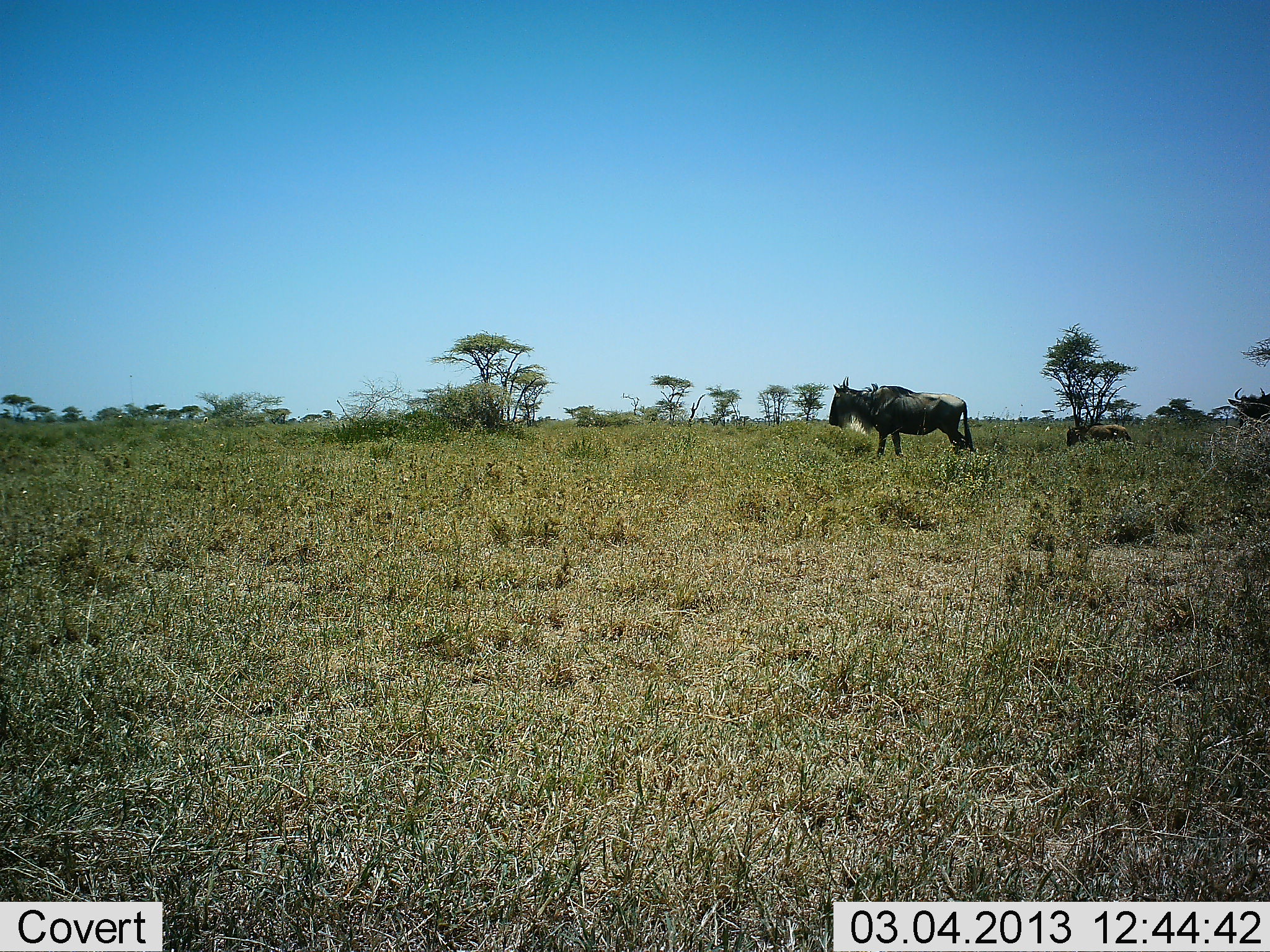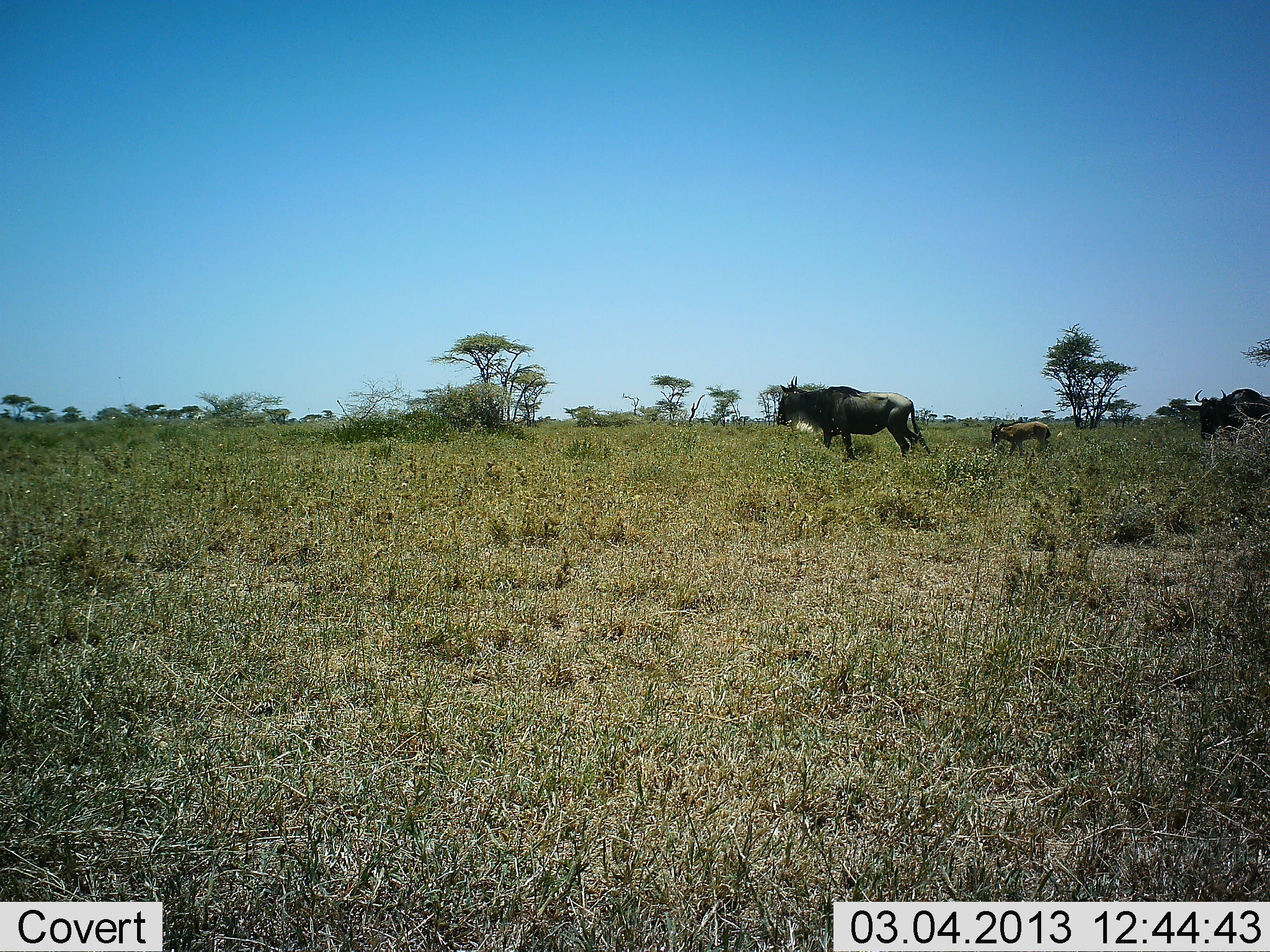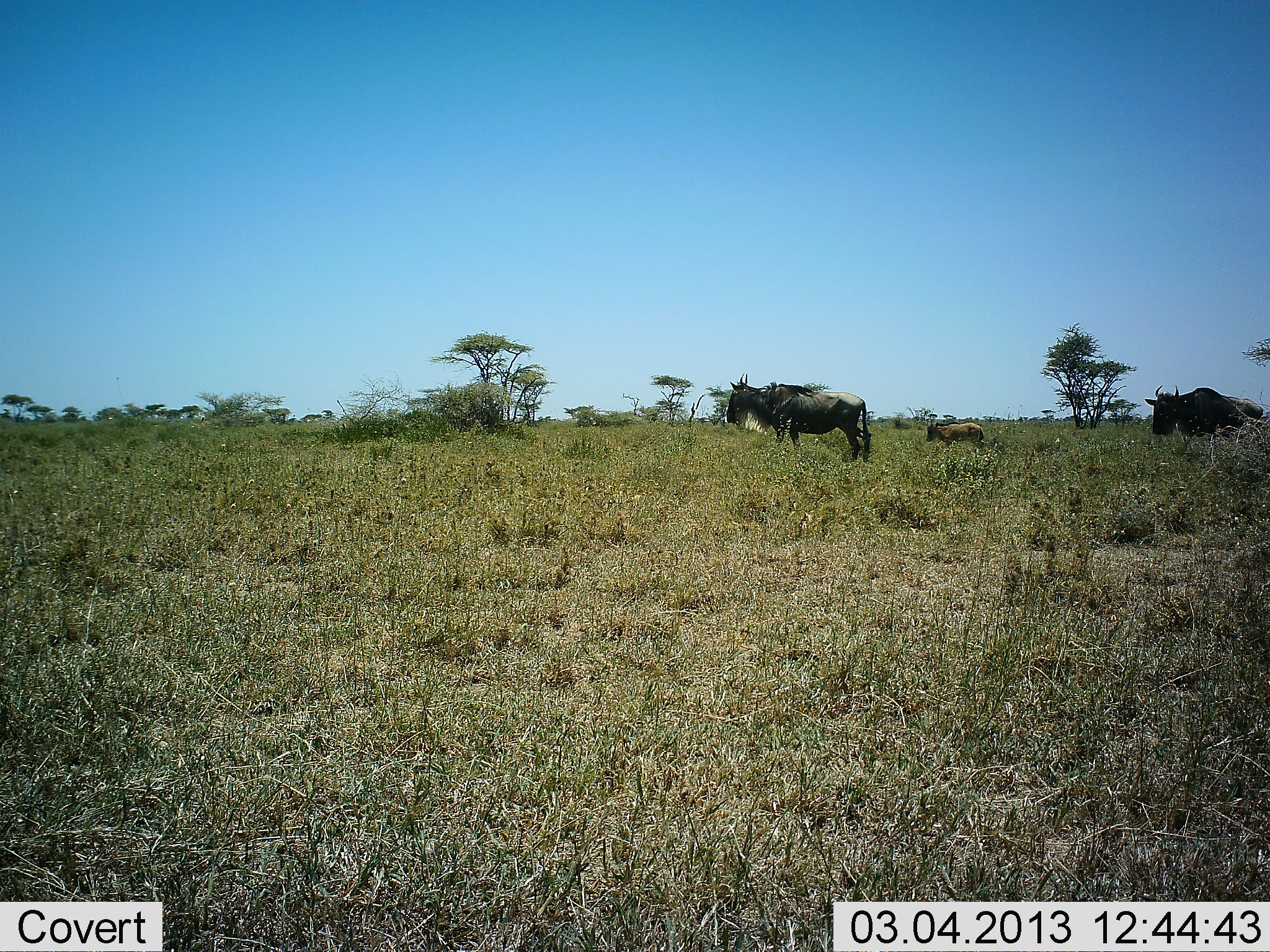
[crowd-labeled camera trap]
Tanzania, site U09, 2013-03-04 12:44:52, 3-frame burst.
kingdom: Animalia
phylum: Chordata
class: Mammalia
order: Artiodactyla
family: Bovidae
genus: Connochaetes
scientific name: Connochaetes taurinus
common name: blue wildebeest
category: wildebeest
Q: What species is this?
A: Wildebeest (blue wildebeest) (Connochaetes taurinus).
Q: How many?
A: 3.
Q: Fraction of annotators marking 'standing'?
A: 9%.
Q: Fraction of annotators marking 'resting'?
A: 0%.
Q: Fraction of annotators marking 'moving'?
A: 88%.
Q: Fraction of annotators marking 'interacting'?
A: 0%.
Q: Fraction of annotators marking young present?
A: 74%.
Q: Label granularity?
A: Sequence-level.